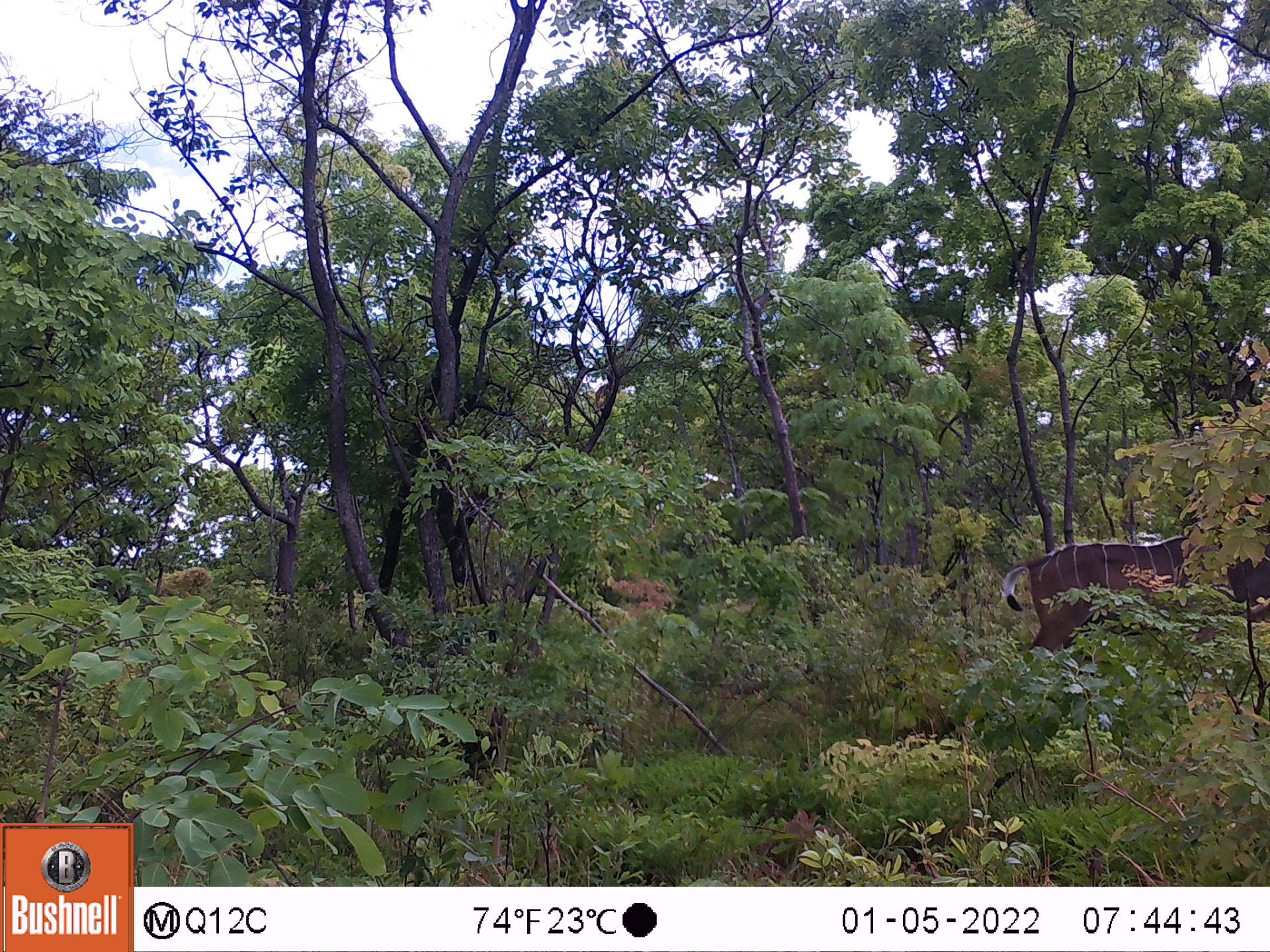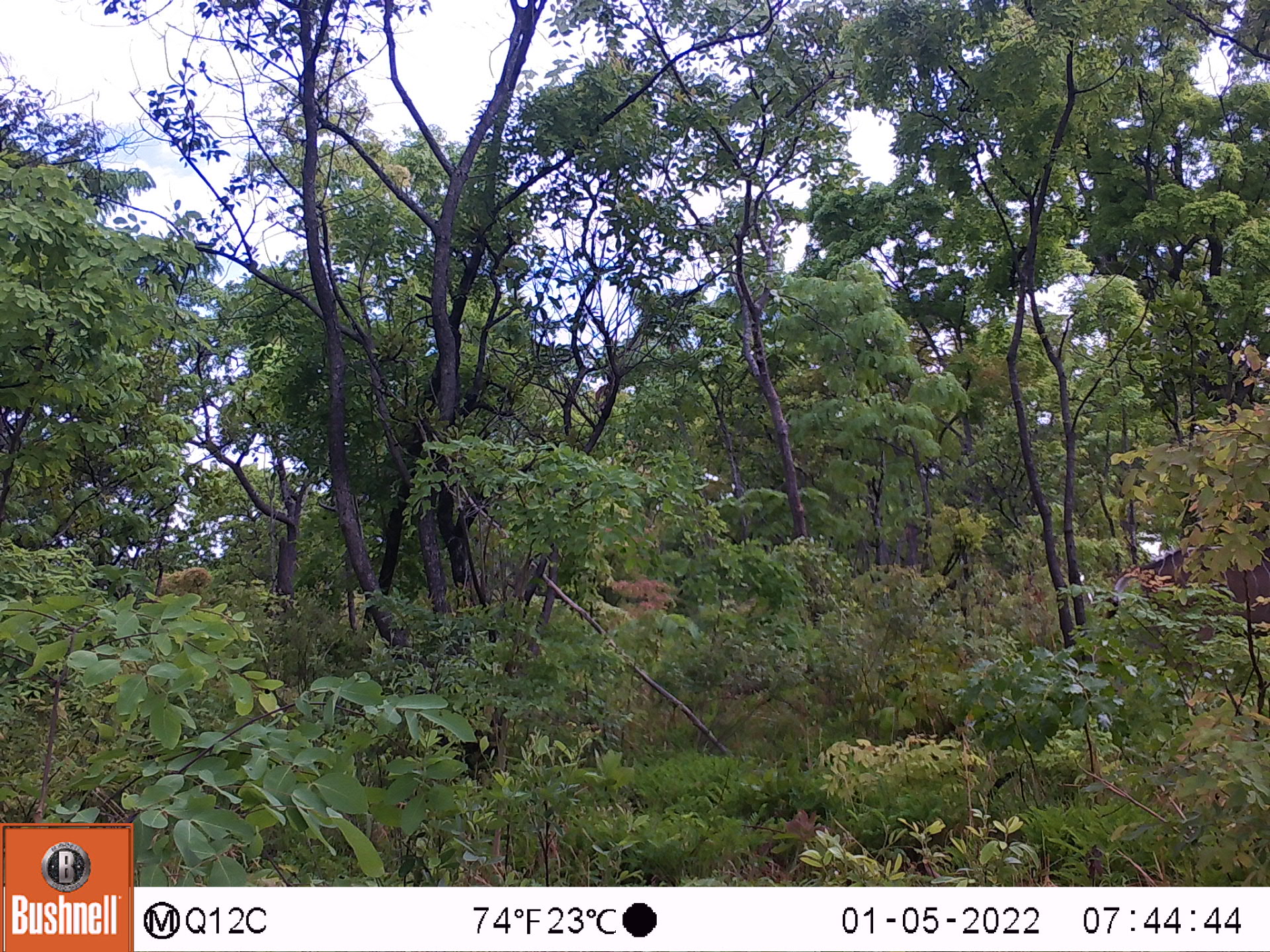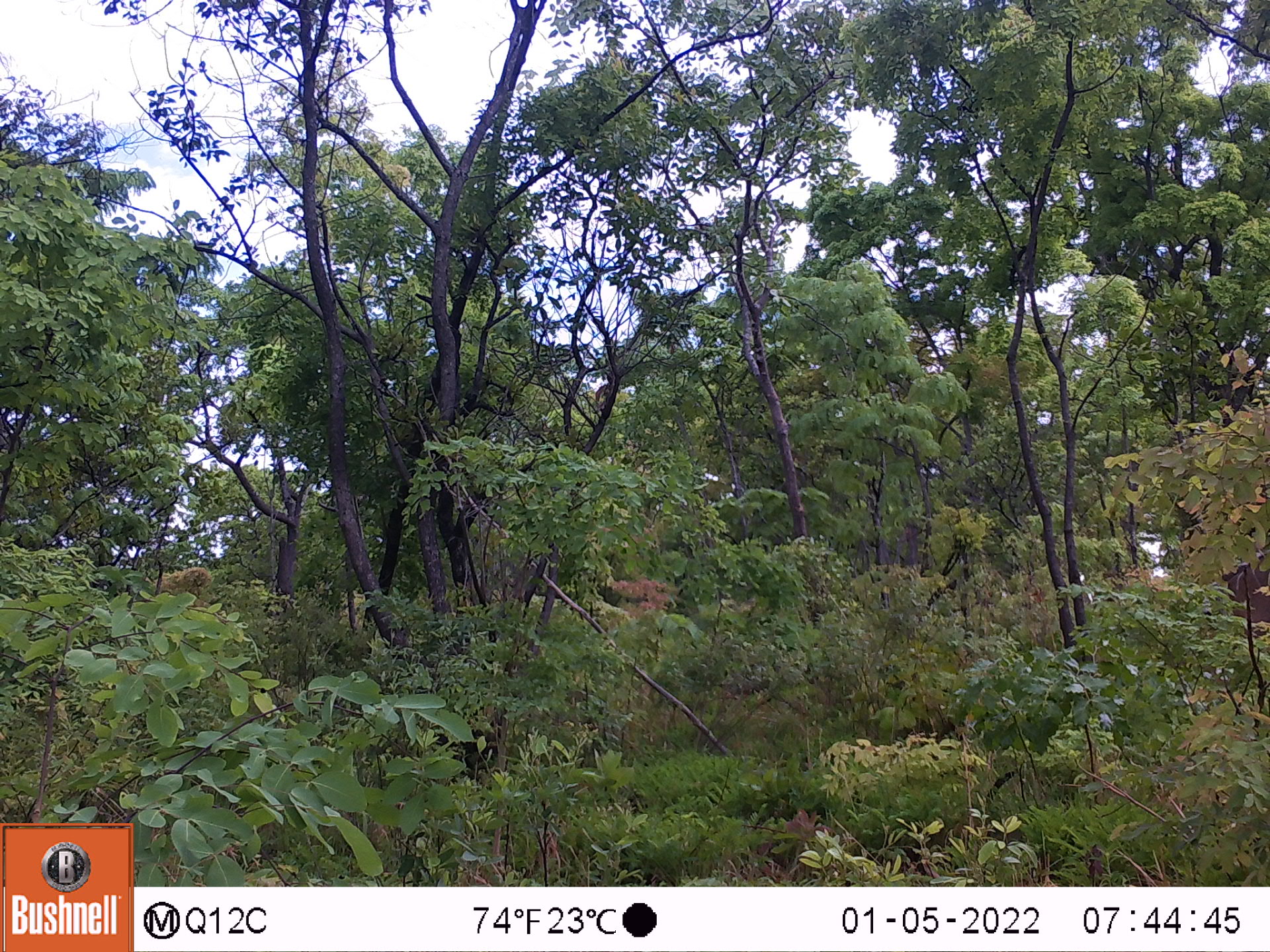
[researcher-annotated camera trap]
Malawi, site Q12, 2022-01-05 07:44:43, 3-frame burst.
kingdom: Animalia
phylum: Chordata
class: Mammalia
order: Artiodactyla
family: Bovidae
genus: Tragelaphus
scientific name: Tragelaphus strepsiceros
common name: greater kudu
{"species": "greater kudu (Tragelaphus strepsiceros)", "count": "1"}